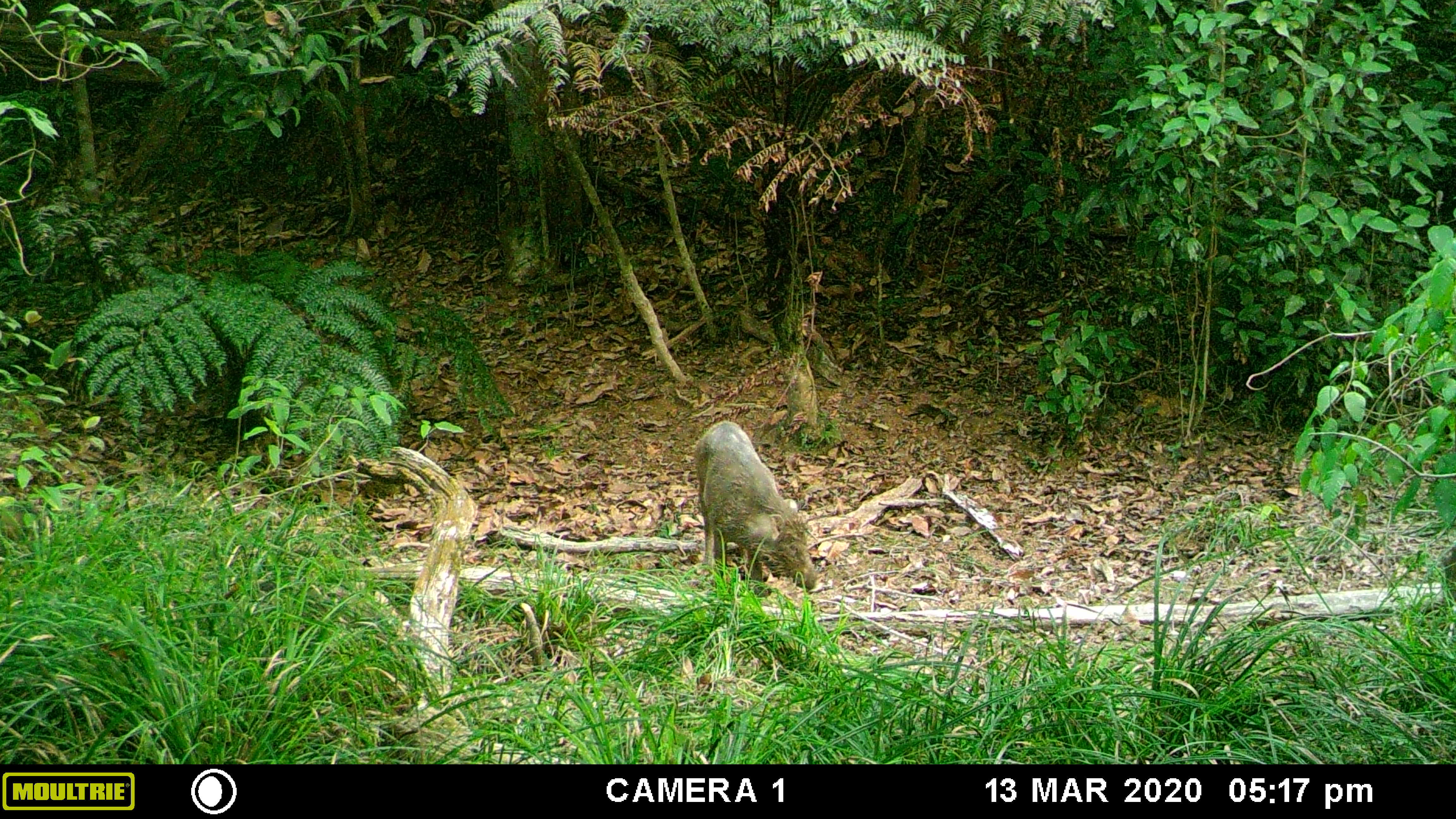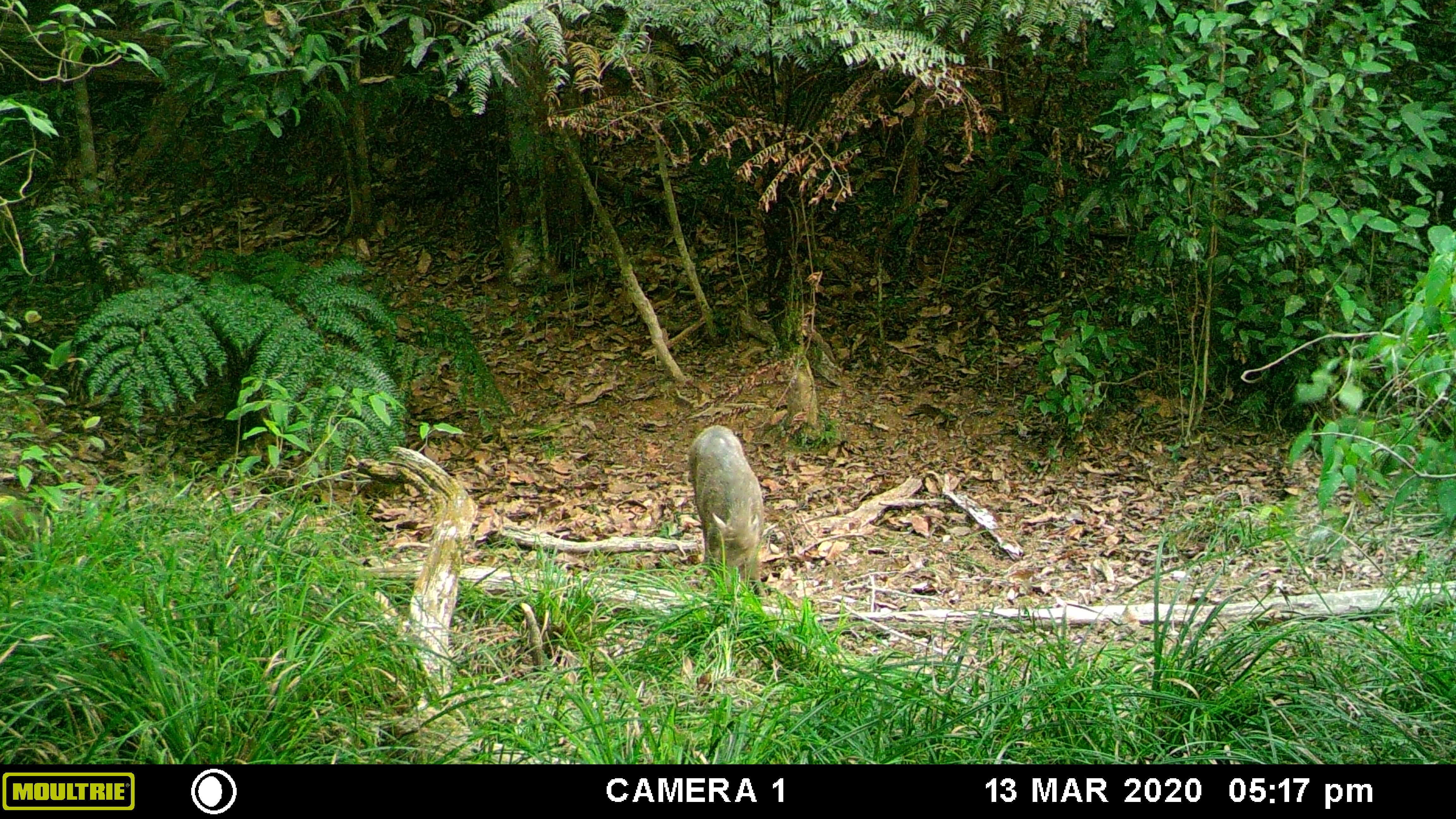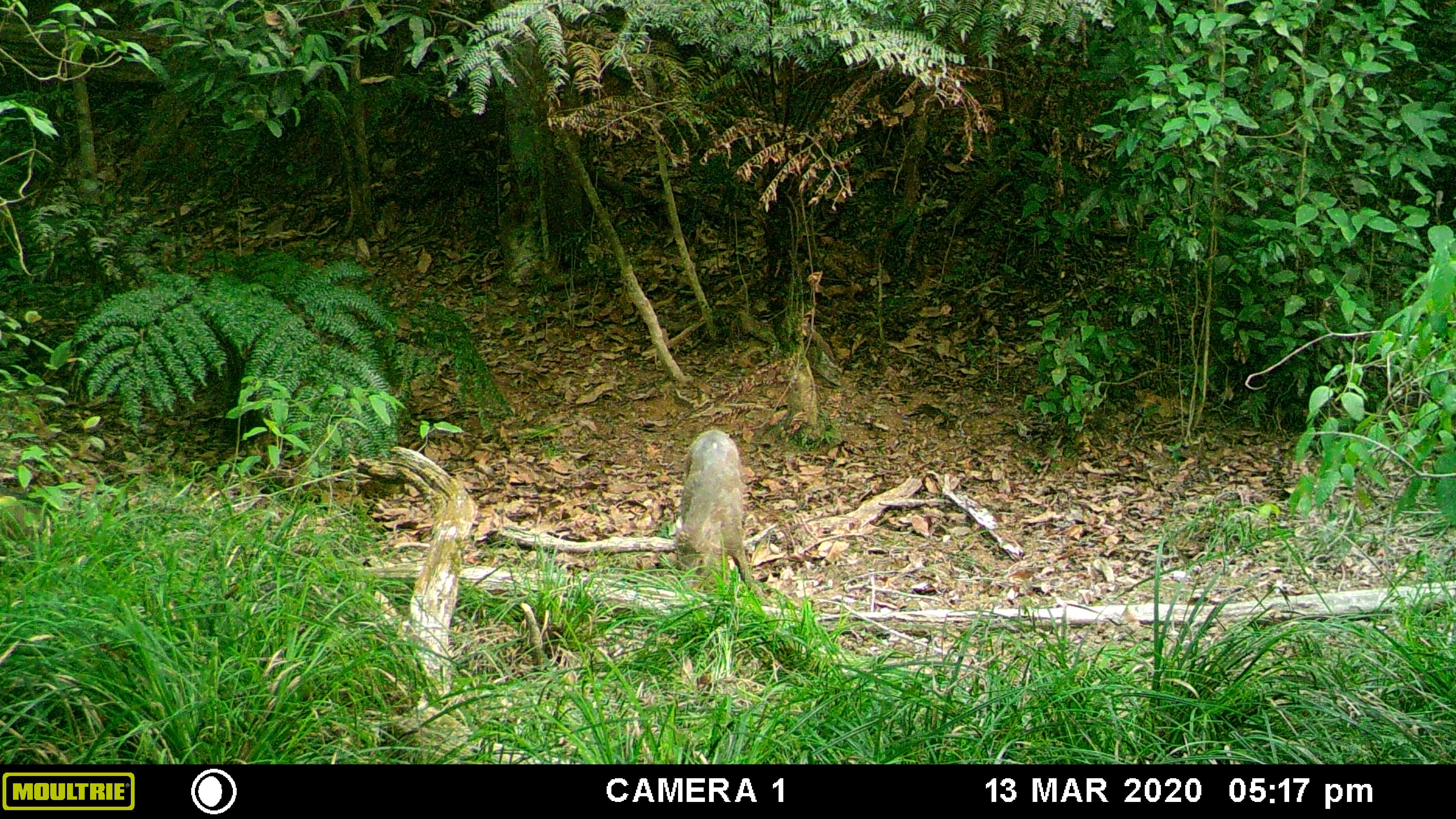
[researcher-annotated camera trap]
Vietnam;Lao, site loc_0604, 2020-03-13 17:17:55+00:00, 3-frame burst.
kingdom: Animalia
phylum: Chordata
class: Mammalia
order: Artiodactyla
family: Suidae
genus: Sus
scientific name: Sus scrofa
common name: eurasian wild pig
Eurasian wild pig (Sus scrofa). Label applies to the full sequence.